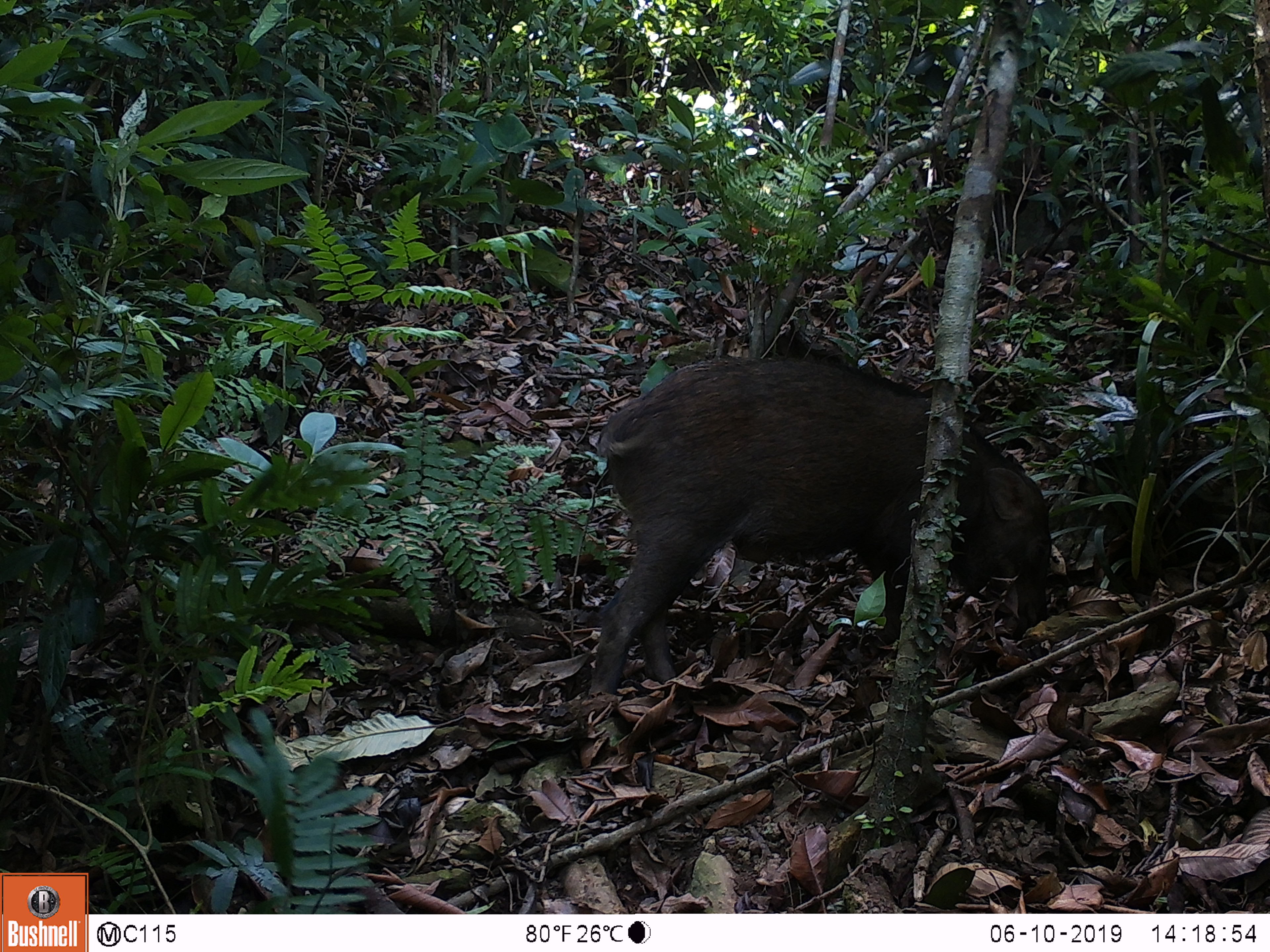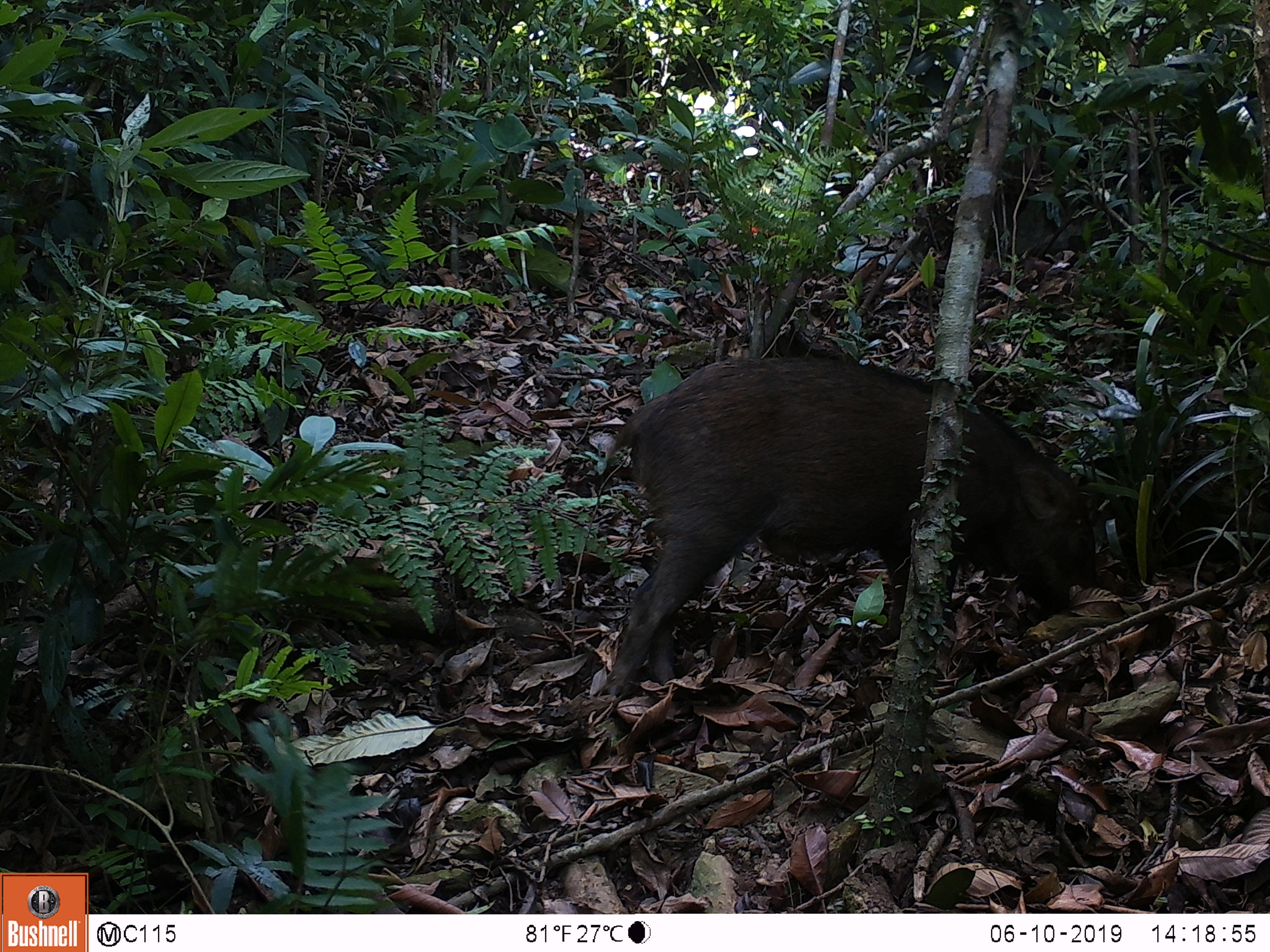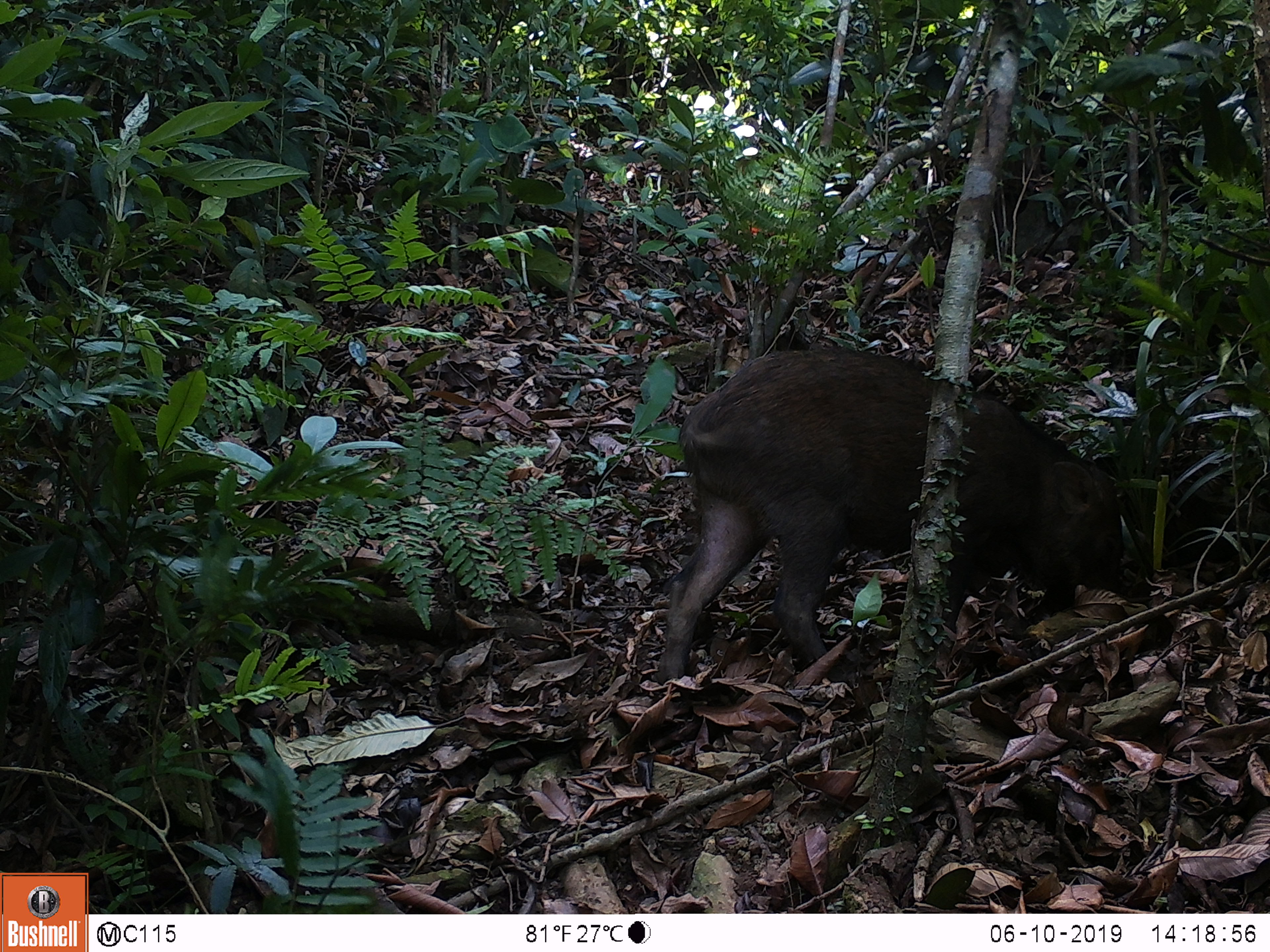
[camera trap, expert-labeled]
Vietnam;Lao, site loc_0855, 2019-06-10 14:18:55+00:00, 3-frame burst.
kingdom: Animalia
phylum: Chordata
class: Mammalia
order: Artiodactyla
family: Suidae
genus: Sus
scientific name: Sus scrofa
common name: eurasian wild pig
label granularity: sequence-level